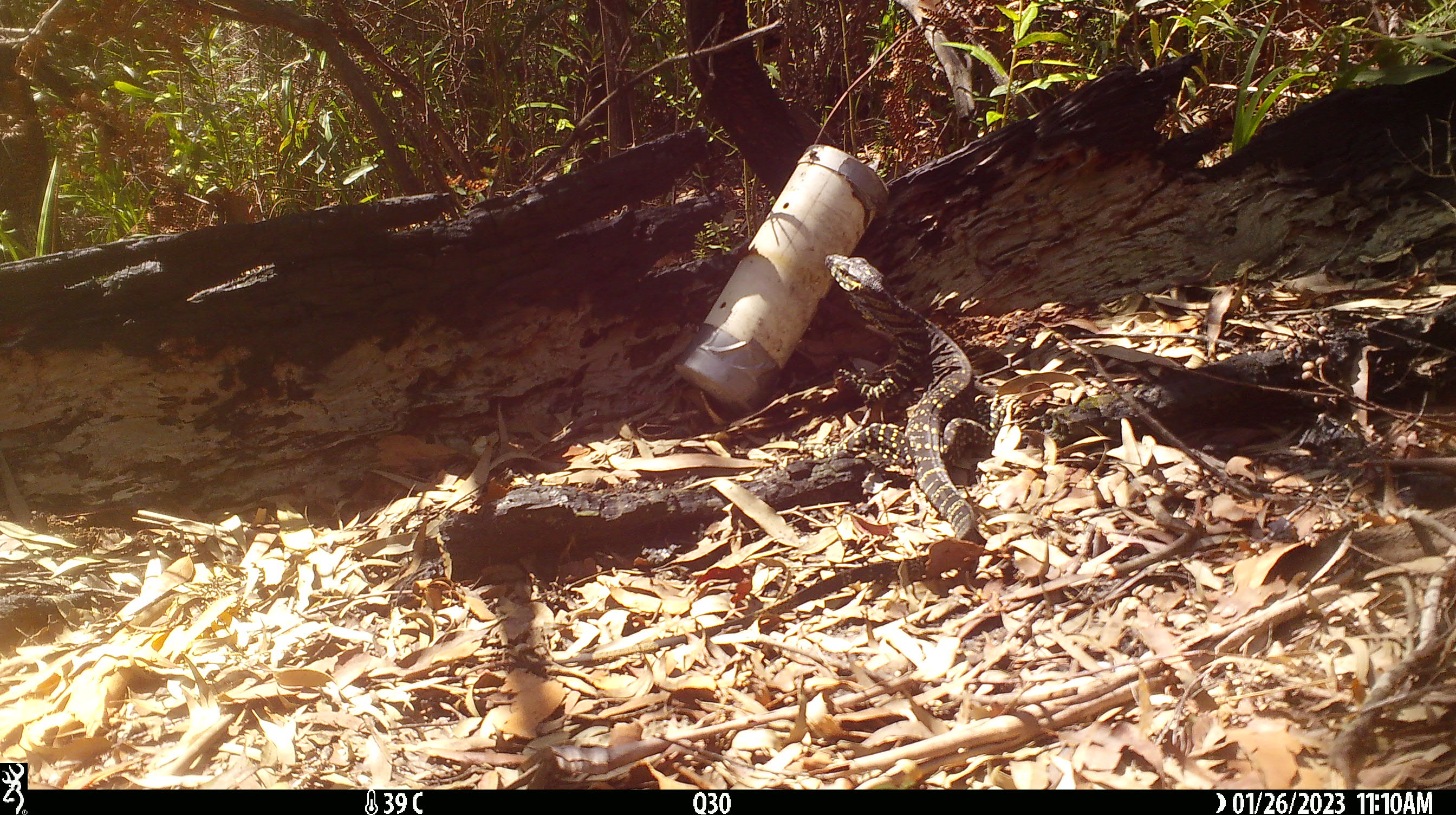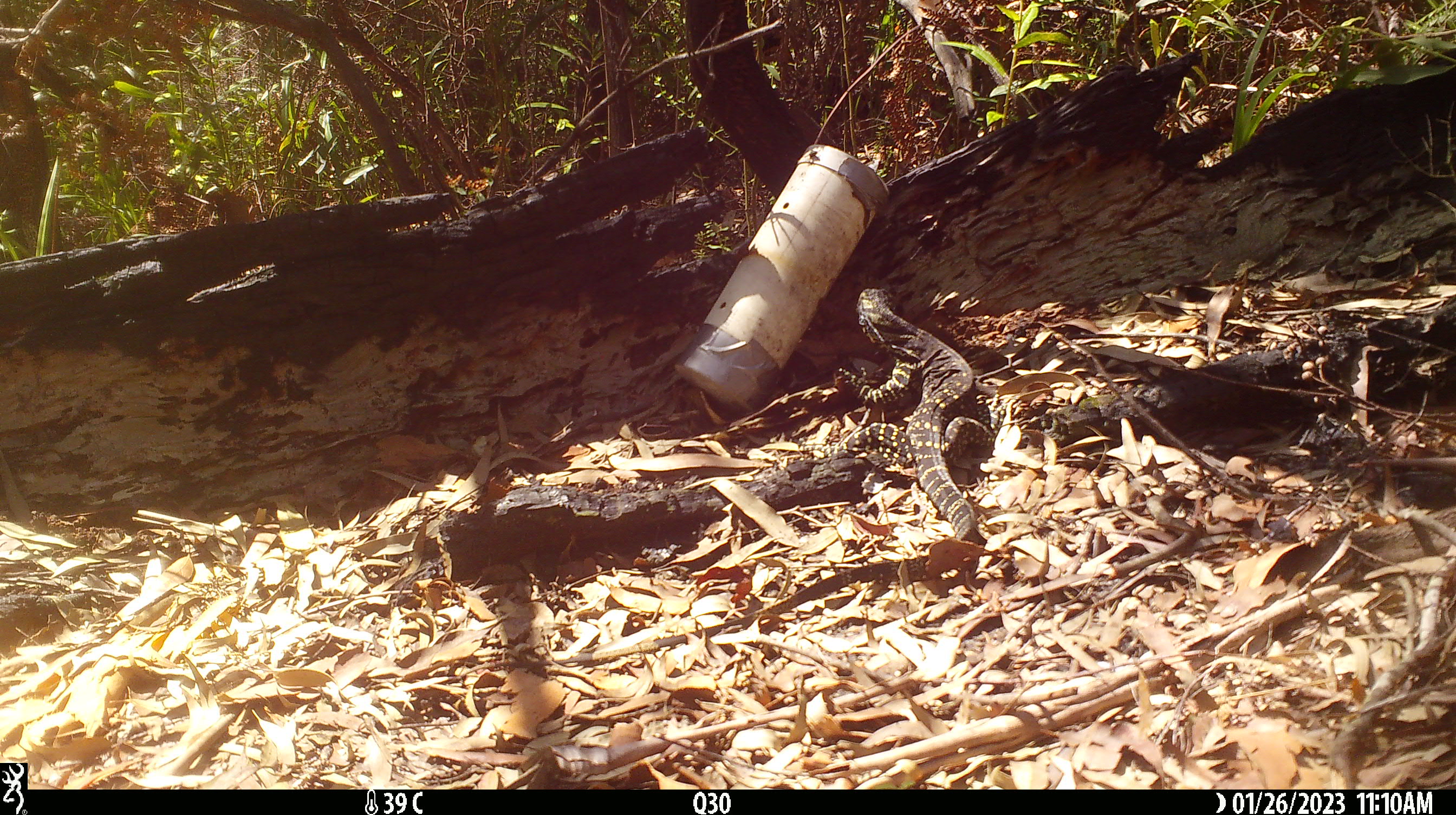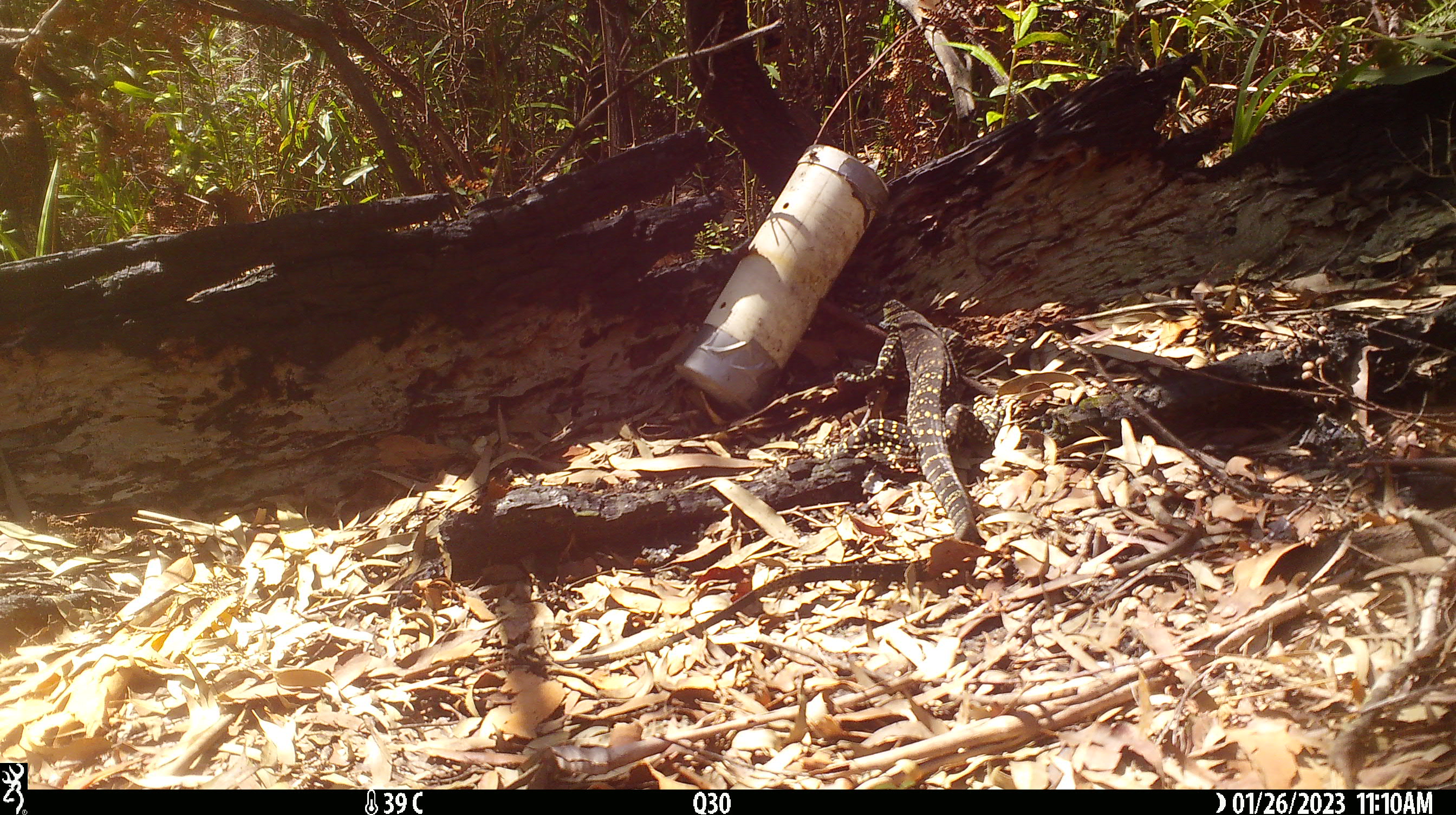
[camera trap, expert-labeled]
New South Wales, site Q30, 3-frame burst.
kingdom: Animalia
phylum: Chordata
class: Reptilia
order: Squamata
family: Varanidae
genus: Varanus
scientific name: Varanus varius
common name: lace monitor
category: goanna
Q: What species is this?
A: Goanna (lace monitor) (Varanus varius).